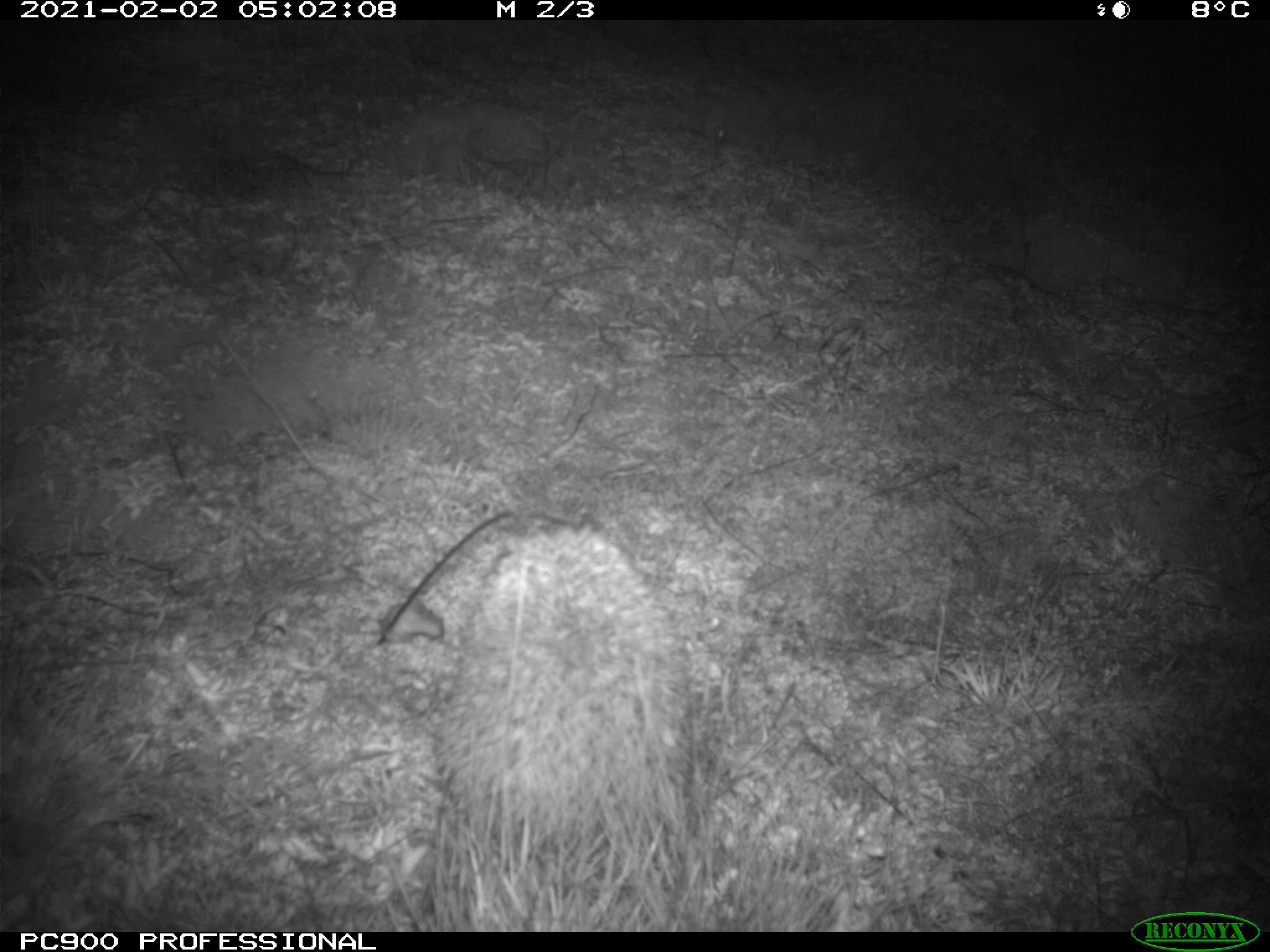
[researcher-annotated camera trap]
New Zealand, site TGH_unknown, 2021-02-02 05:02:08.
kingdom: Animalia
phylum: Chordata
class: Mammalia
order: Eulipotyphla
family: Erinaceidae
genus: Erinaceus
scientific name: Erinaceus europaeus europaeus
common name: european hedgehog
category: hedgehog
Hedgehog (european hedgehog) (Erinaceus europaeus europaeus).